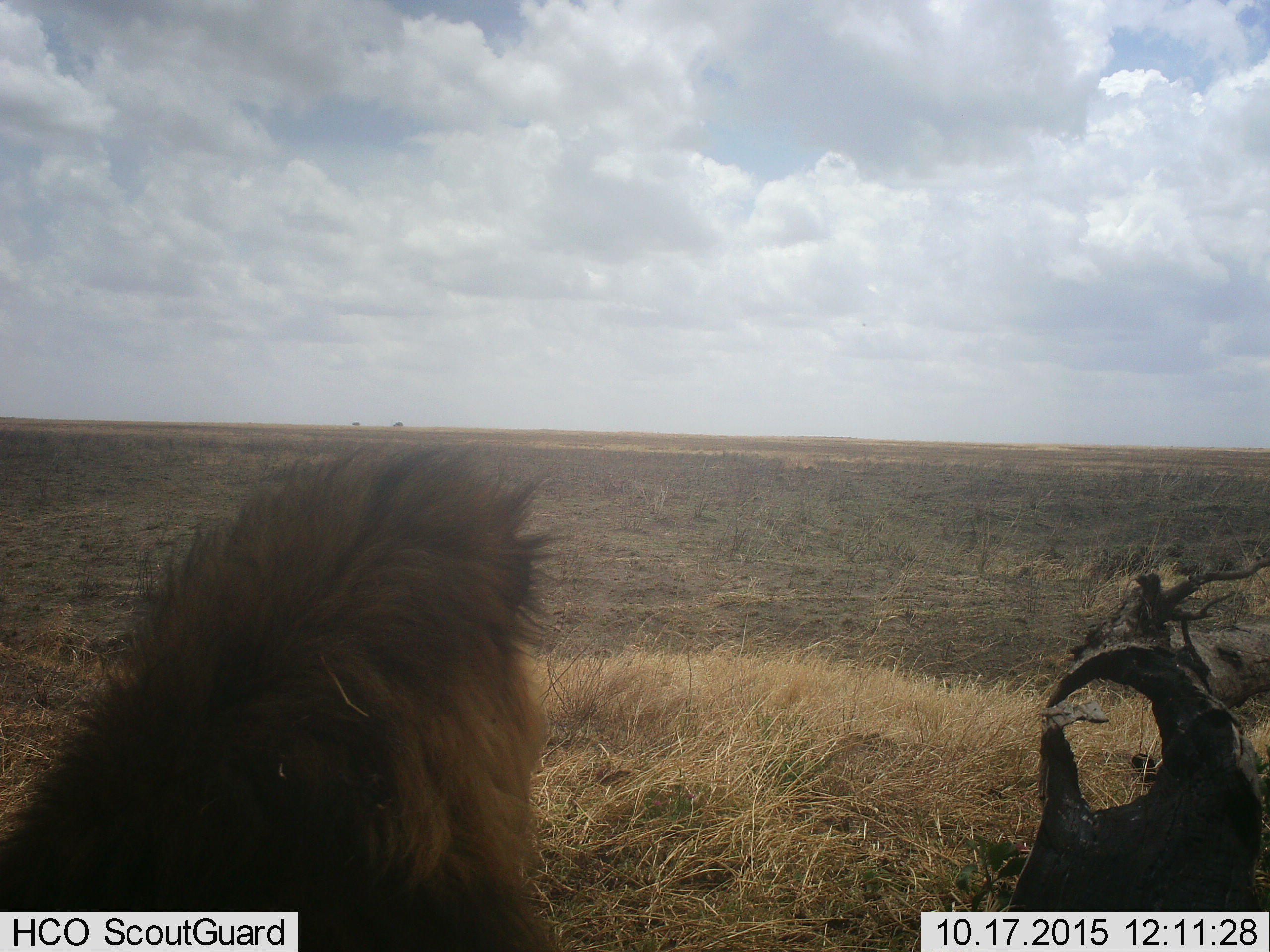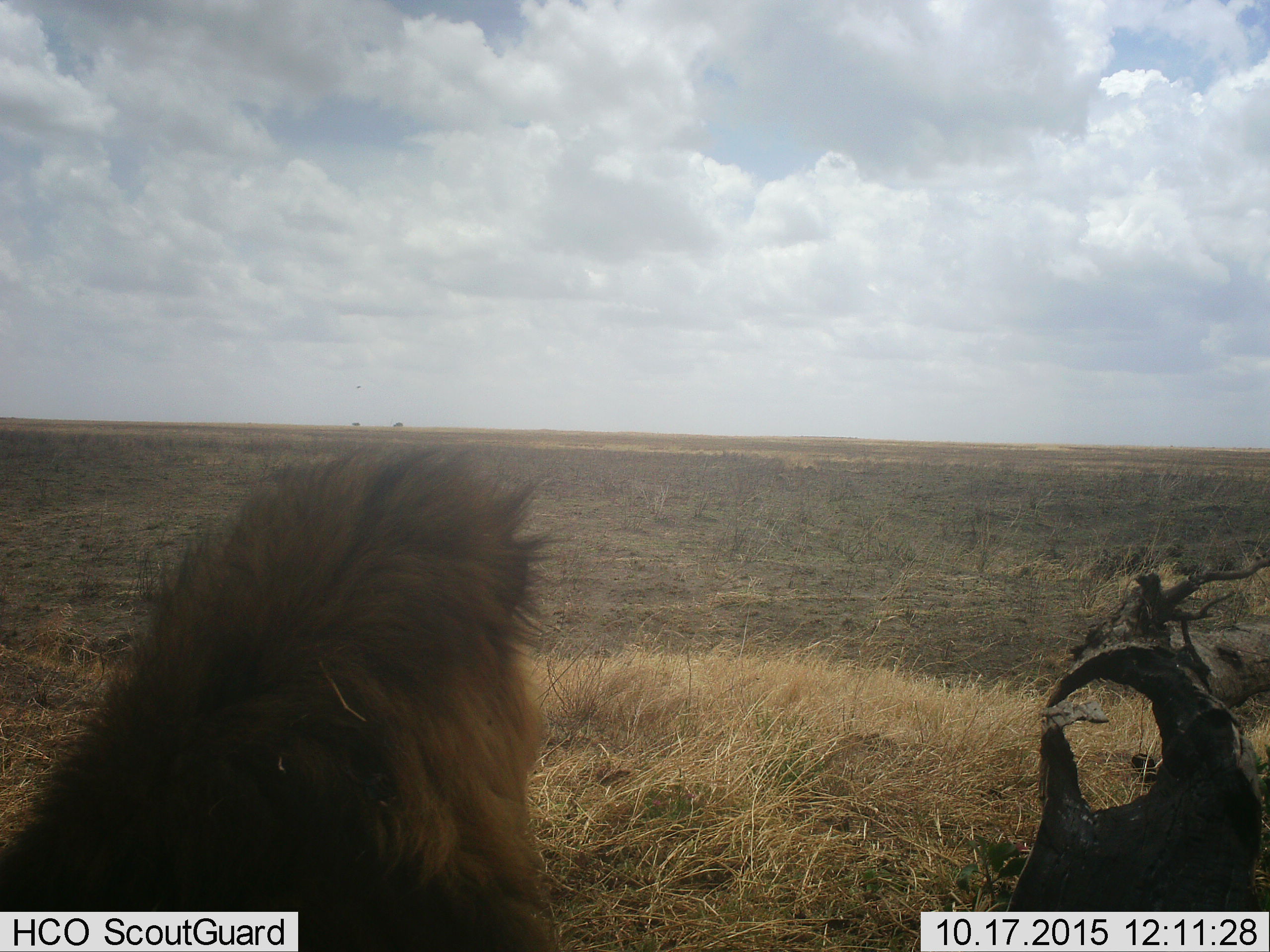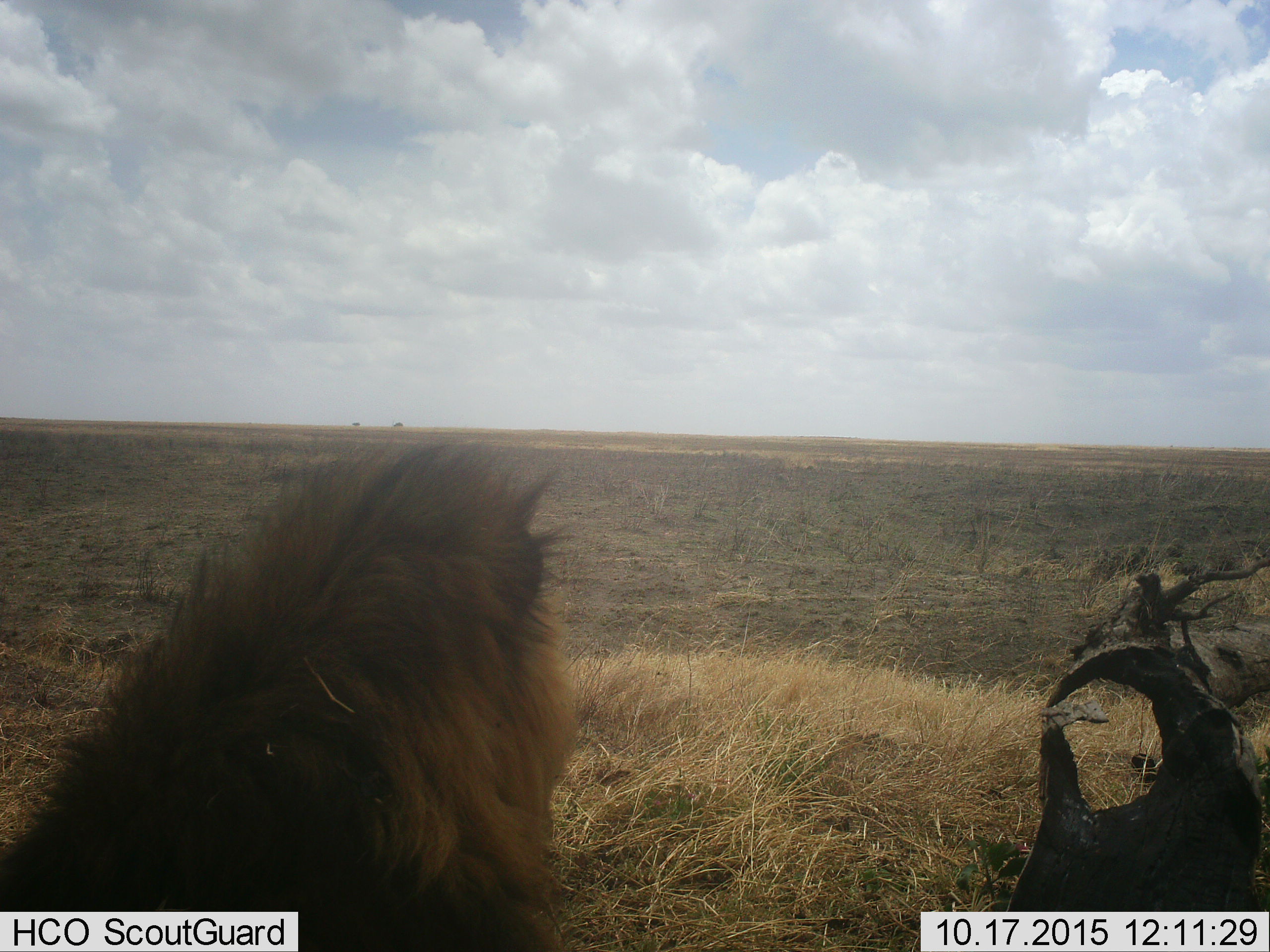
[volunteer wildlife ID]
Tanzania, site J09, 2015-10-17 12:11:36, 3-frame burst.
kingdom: Animalia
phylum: Chordata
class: Mammalia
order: Carnivora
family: Felidae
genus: Panthera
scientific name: Panthera leo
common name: lion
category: lionmale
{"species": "lionmale (lion) (Panthera leo)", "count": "1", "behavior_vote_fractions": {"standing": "12%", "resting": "88%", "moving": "0%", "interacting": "0%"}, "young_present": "0%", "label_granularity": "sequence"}